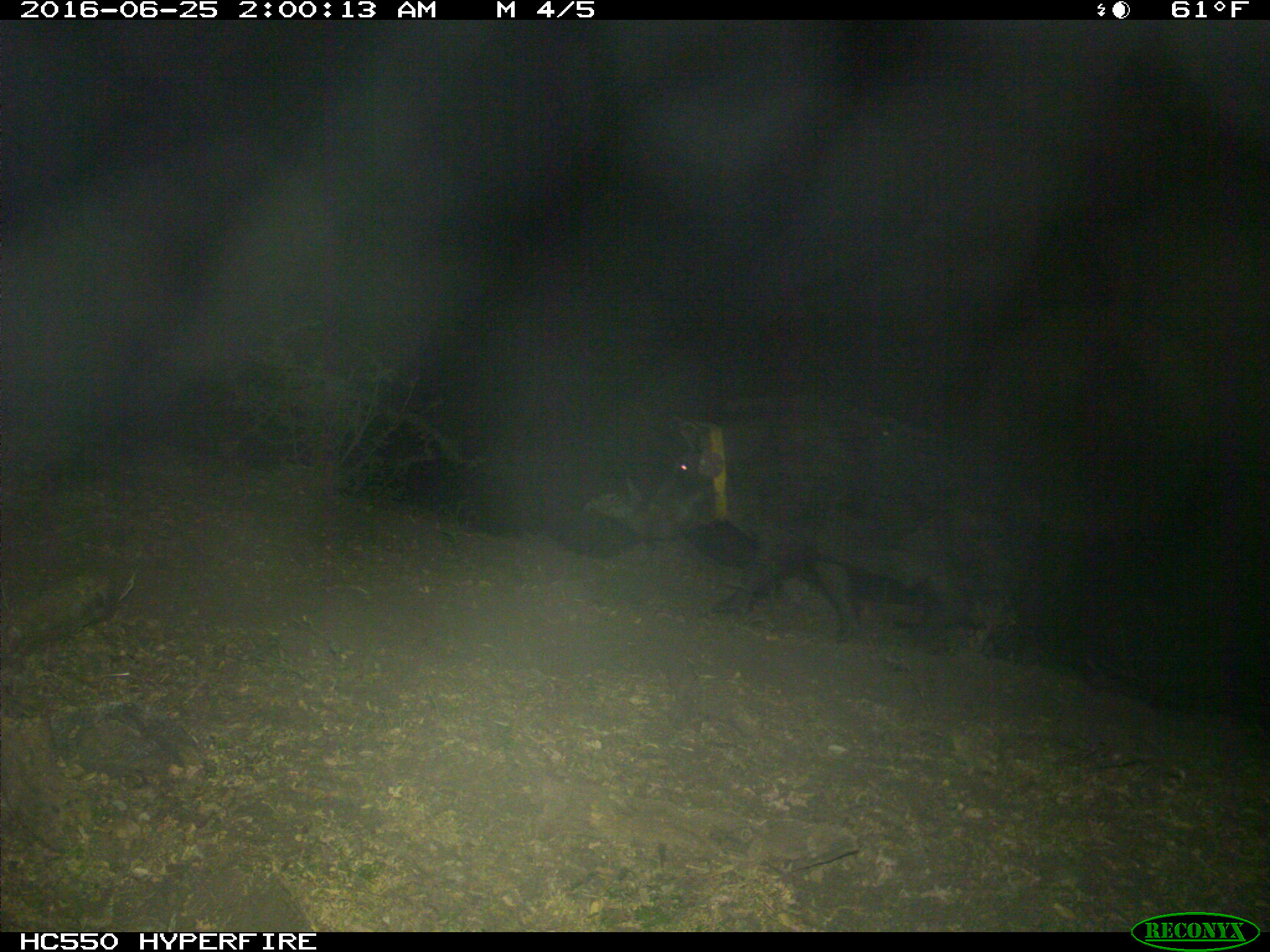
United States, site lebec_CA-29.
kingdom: Animalia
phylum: Chordata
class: Mammalia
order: Artiodactyla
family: Suidae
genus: Sus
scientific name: Sus scrofa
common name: wild boar